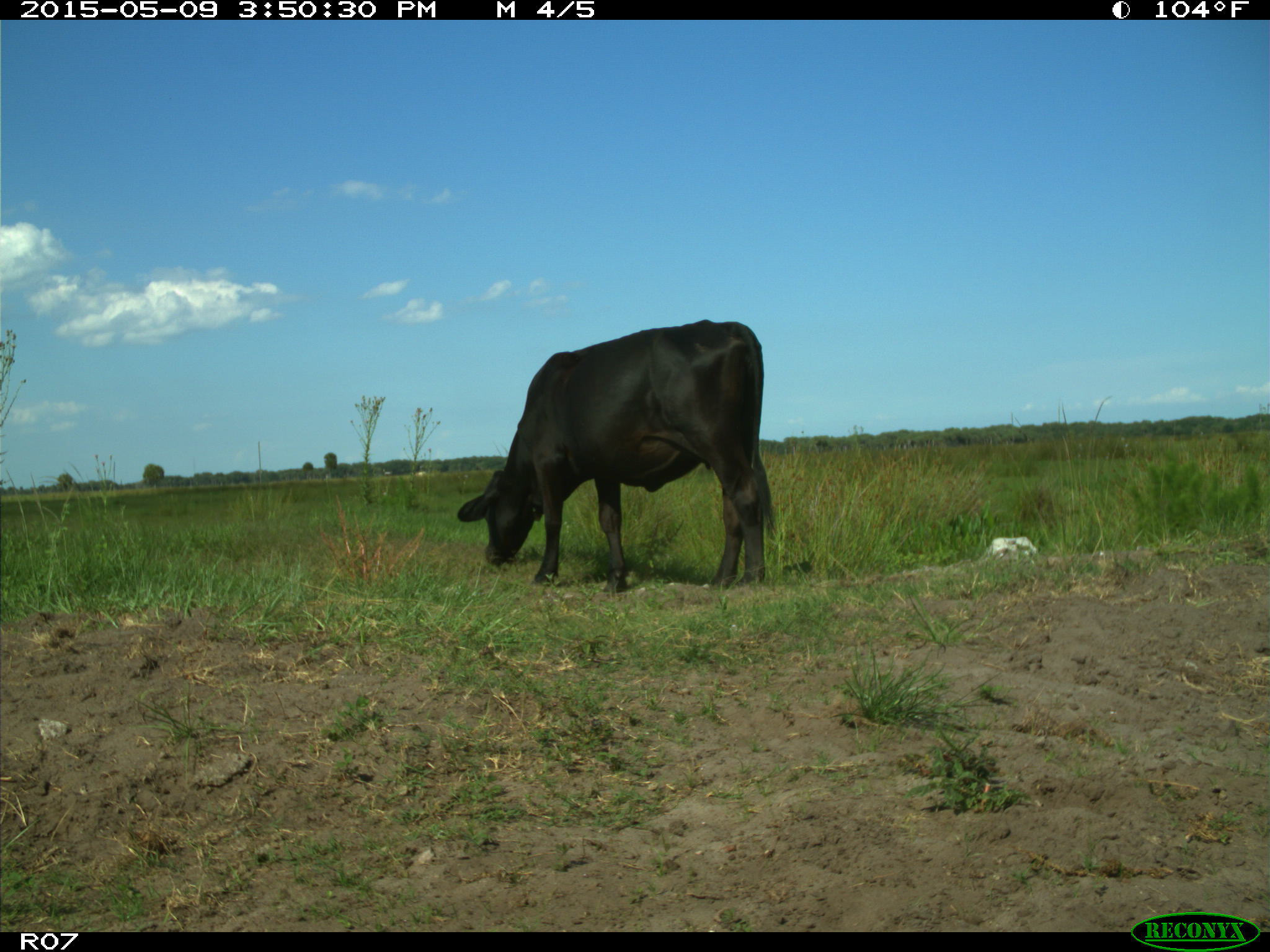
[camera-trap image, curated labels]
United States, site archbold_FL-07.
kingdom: Animalia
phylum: Chordata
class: Mammalia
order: Artiodactyla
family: Bovidae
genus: Bos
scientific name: Bos taurus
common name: domestic cow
Bos taurus (domestic cow).